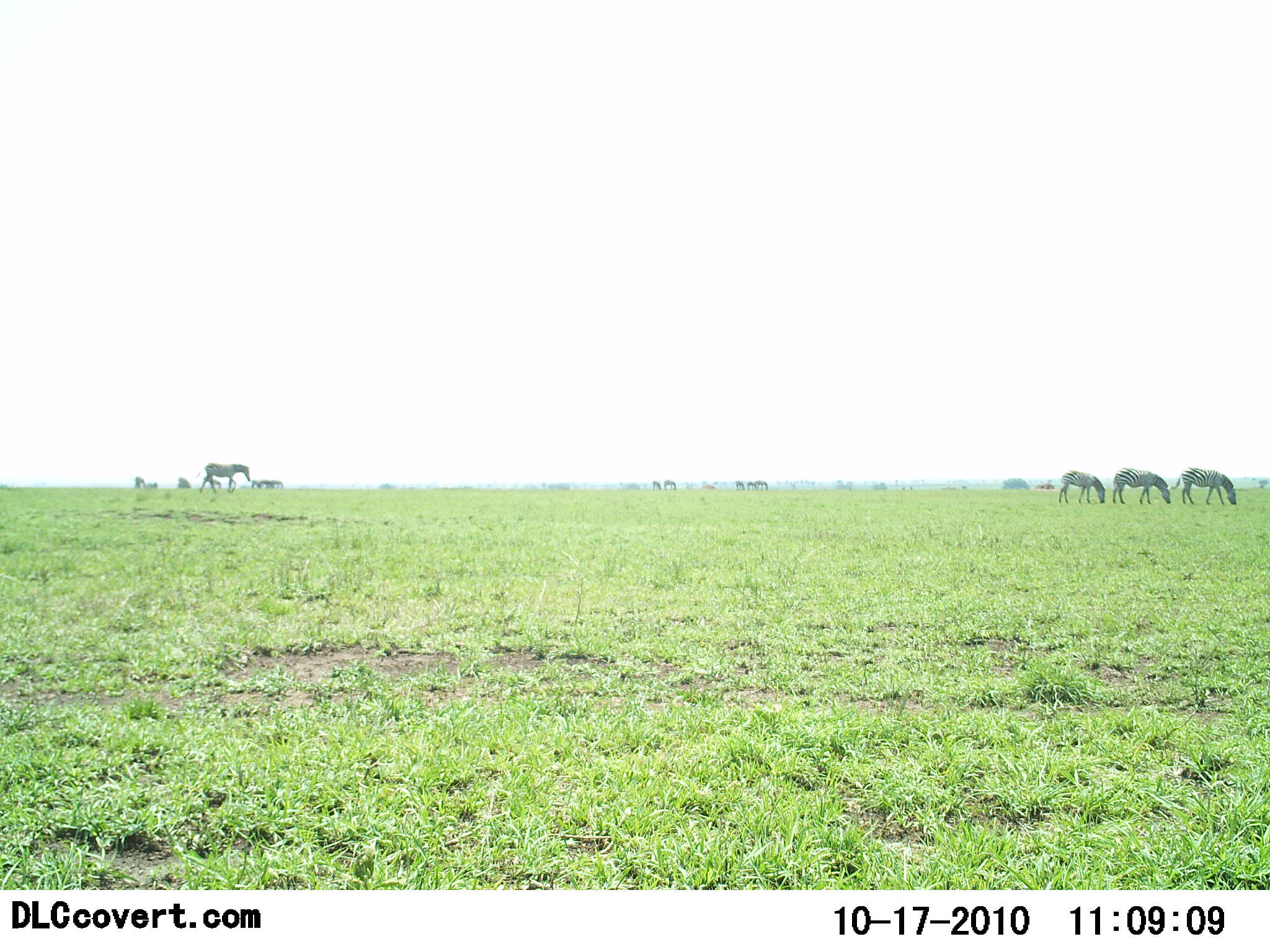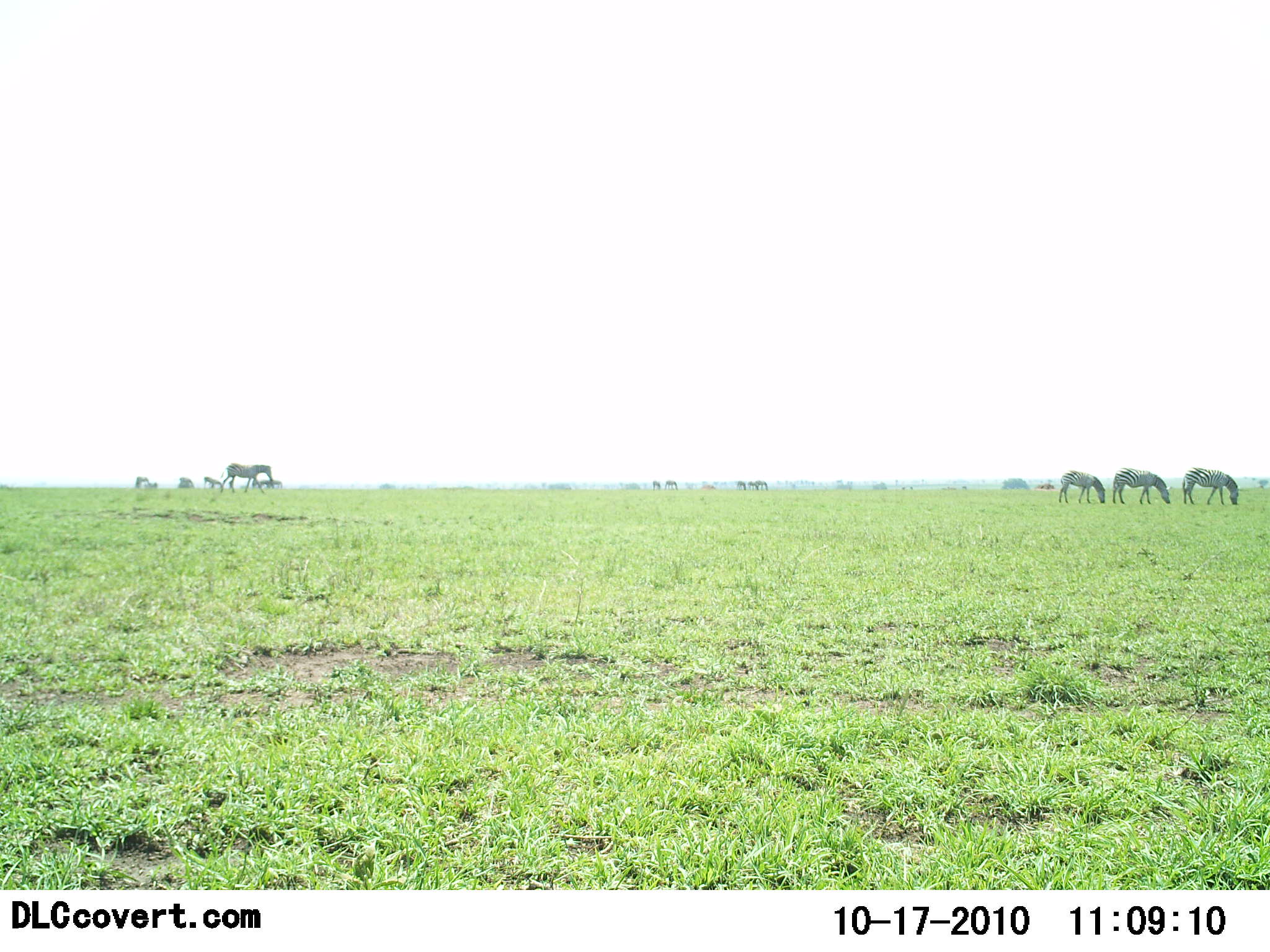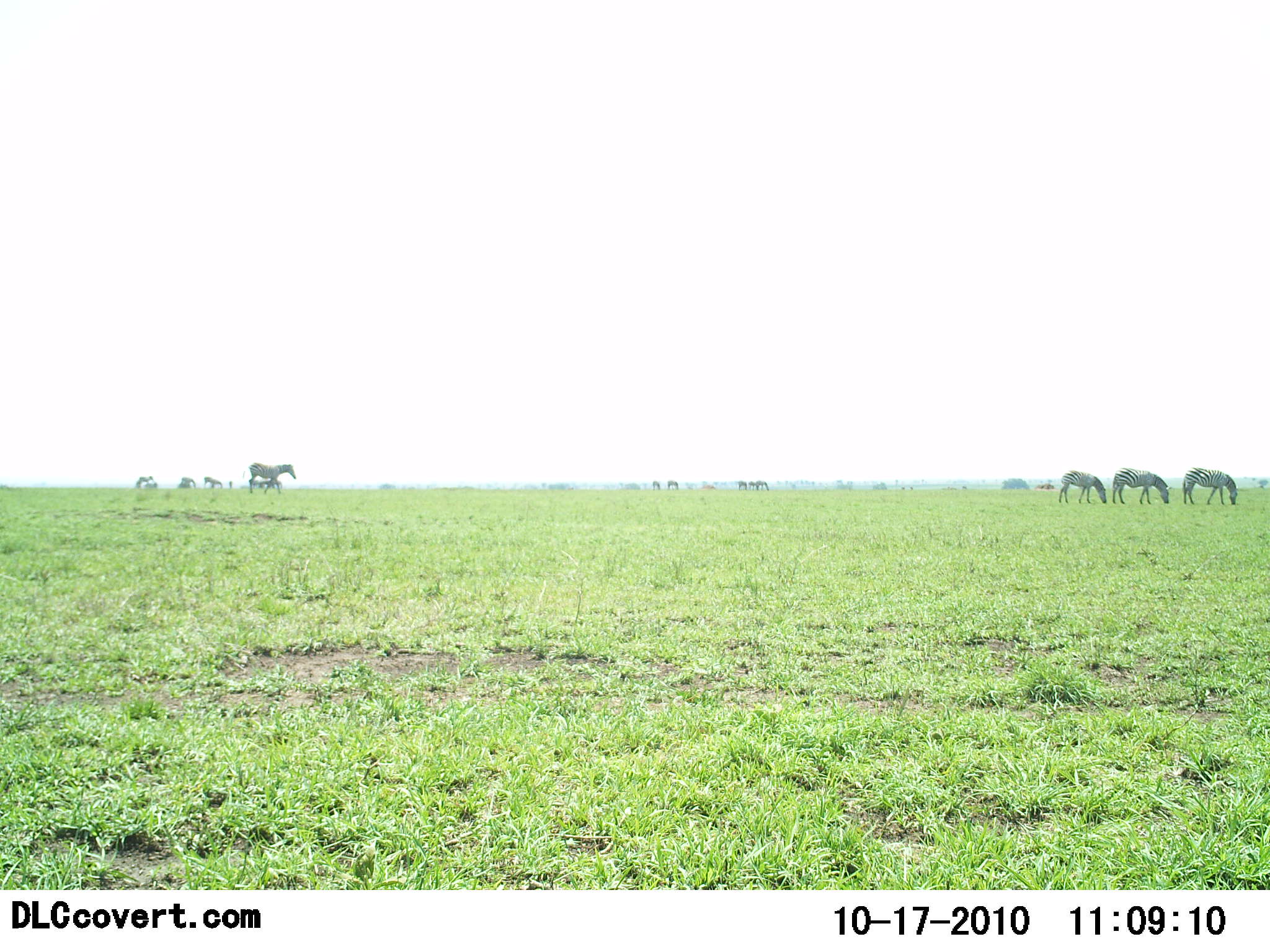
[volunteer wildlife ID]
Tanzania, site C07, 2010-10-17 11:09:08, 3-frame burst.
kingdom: Animalia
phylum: Chordata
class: Mammalia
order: Perissodactyla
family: Equidae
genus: Equus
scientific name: Equus quagga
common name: plains zebra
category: zebra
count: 4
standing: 41%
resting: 0%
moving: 41%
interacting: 6%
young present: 0%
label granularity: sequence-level